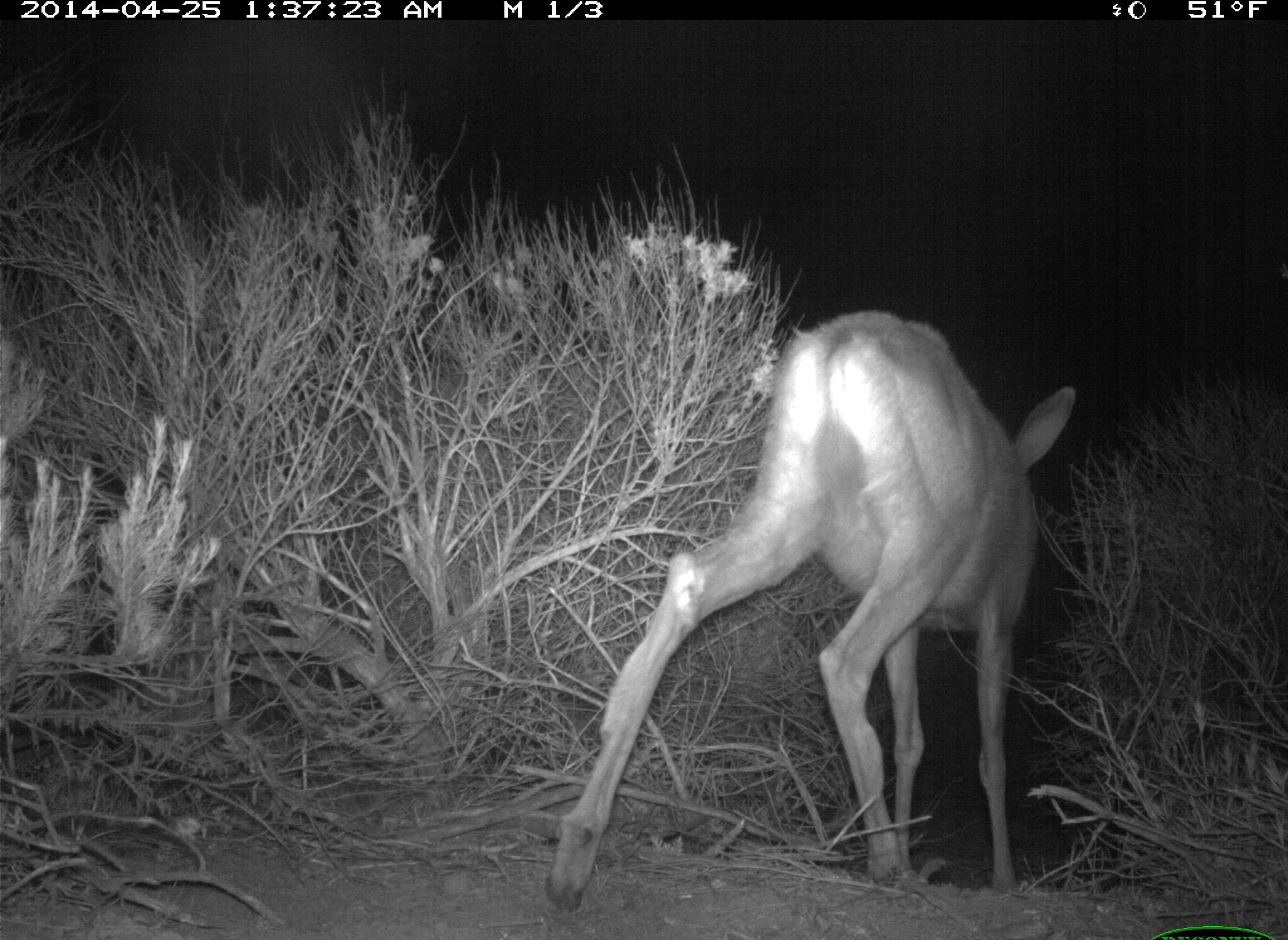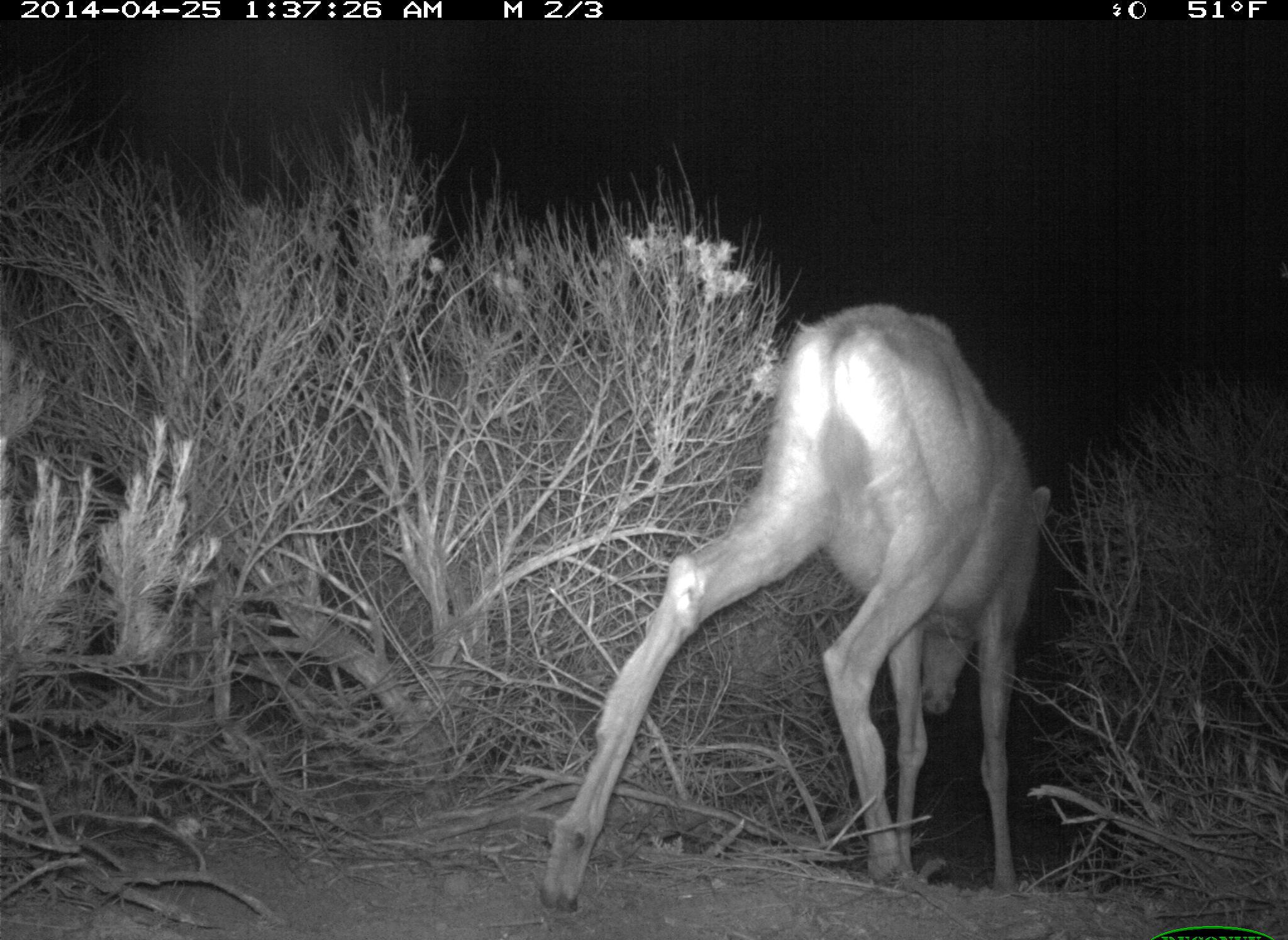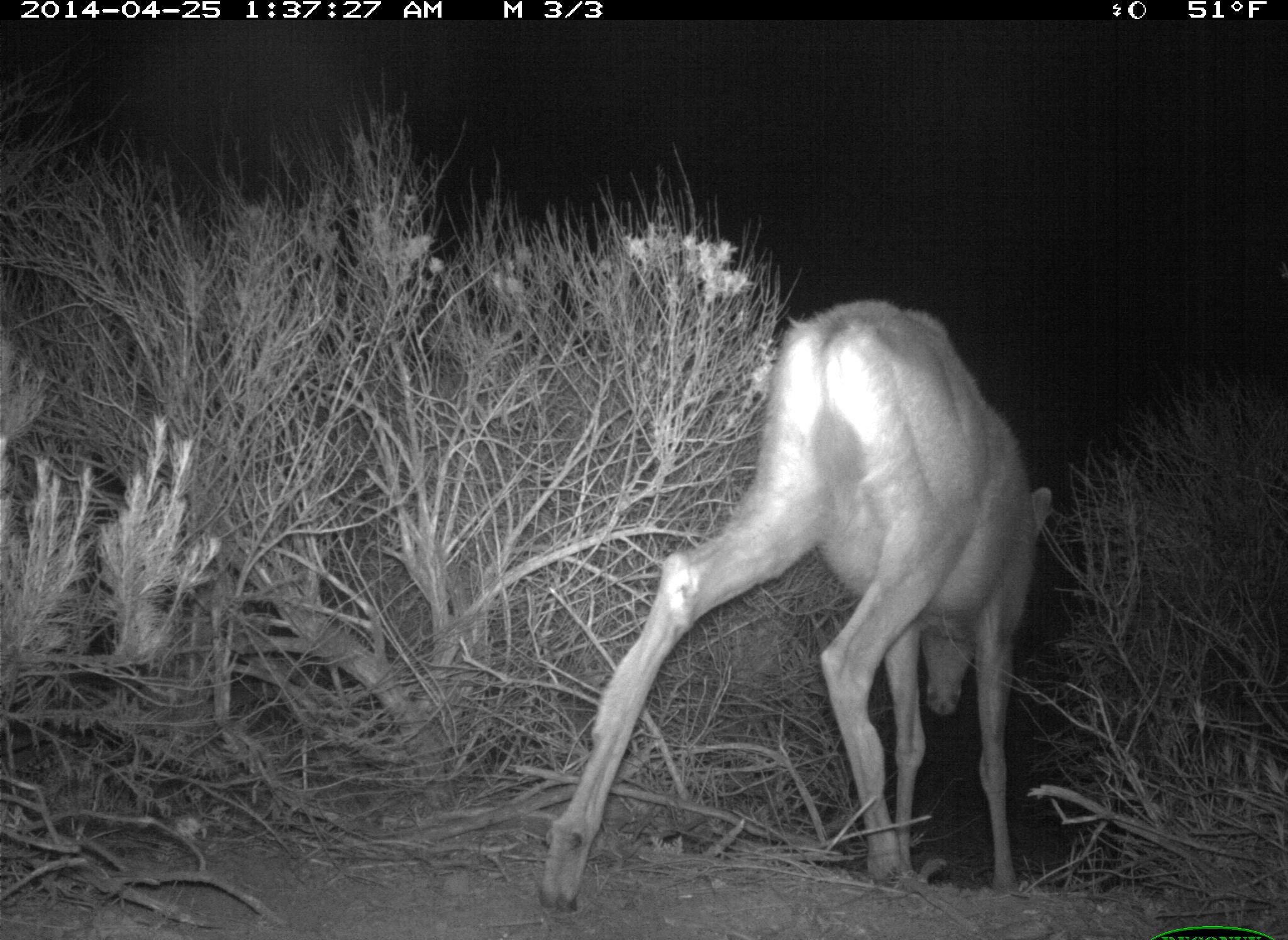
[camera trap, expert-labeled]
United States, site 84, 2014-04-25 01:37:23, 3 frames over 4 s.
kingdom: Animalia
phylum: Chordata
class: Mammalia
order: Artiodactyla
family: Cervidae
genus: Odocoileus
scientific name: Odocoileus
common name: deer